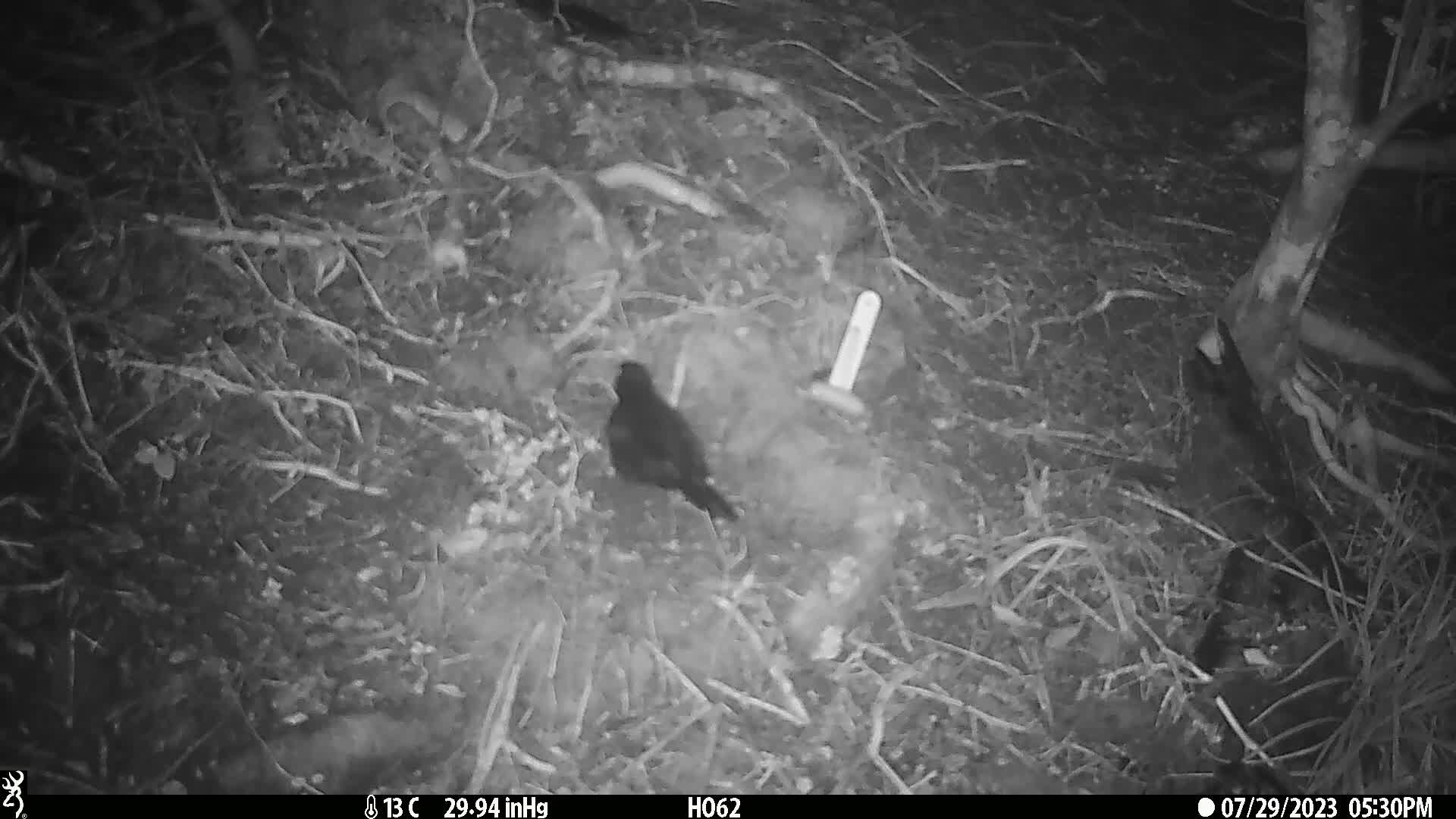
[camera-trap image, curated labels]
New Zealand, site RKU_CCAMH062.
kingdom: Animalia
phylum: Chordata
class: Aves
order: Passeriformes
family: Turdidae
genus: Turdus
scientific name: Turdus merula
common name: eurasian blackbird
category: blackbird